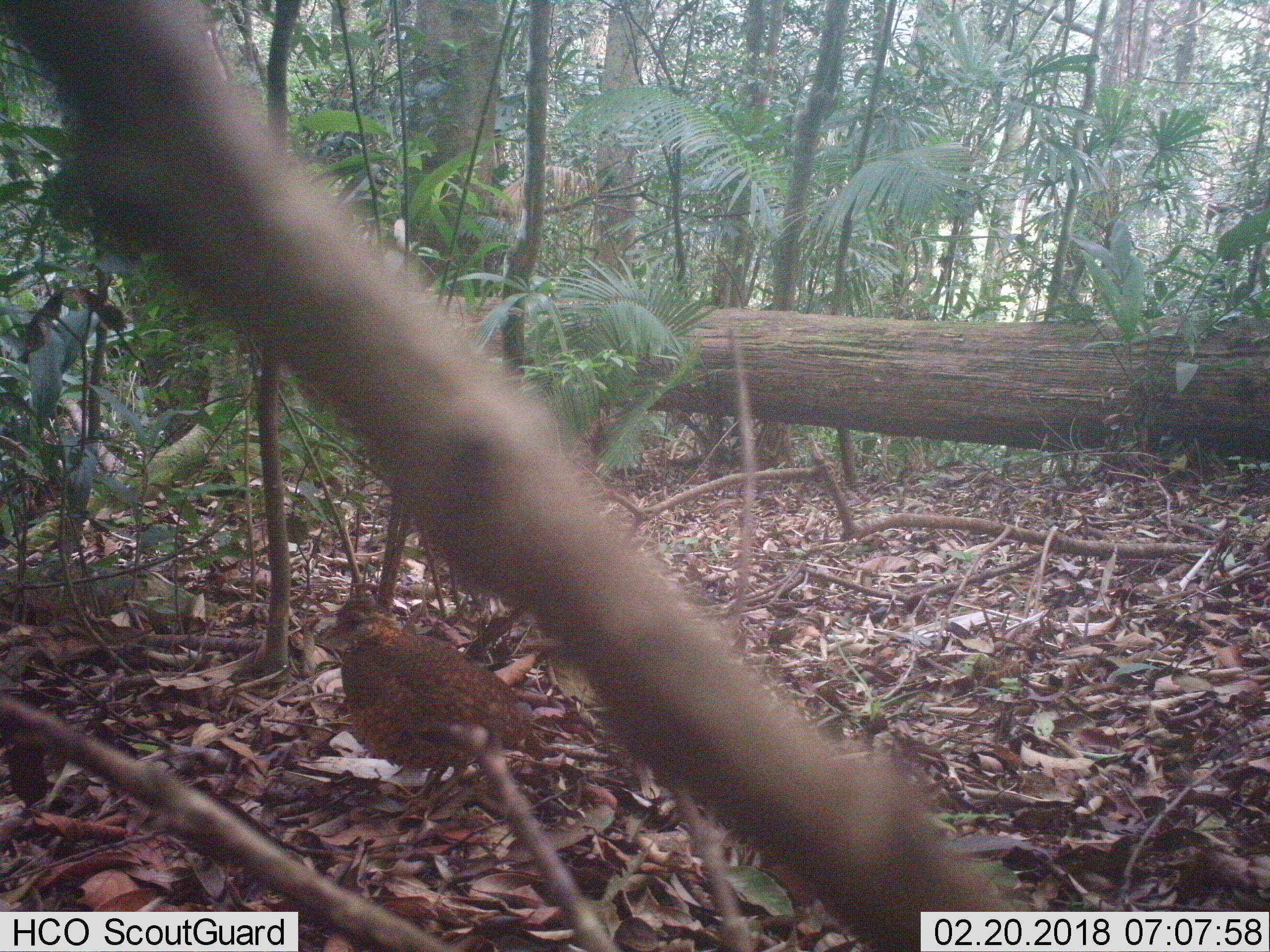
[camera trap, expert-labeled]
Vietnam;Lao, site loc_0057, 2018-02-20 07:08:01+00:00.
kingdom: Animalia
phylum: Chordata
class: Aves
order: Galliformes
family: Phasianidae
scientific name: Phasianidae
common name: partridge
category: unidentified partridge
Unidentified partridge (partridge) (Phasianidae). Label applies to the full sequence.